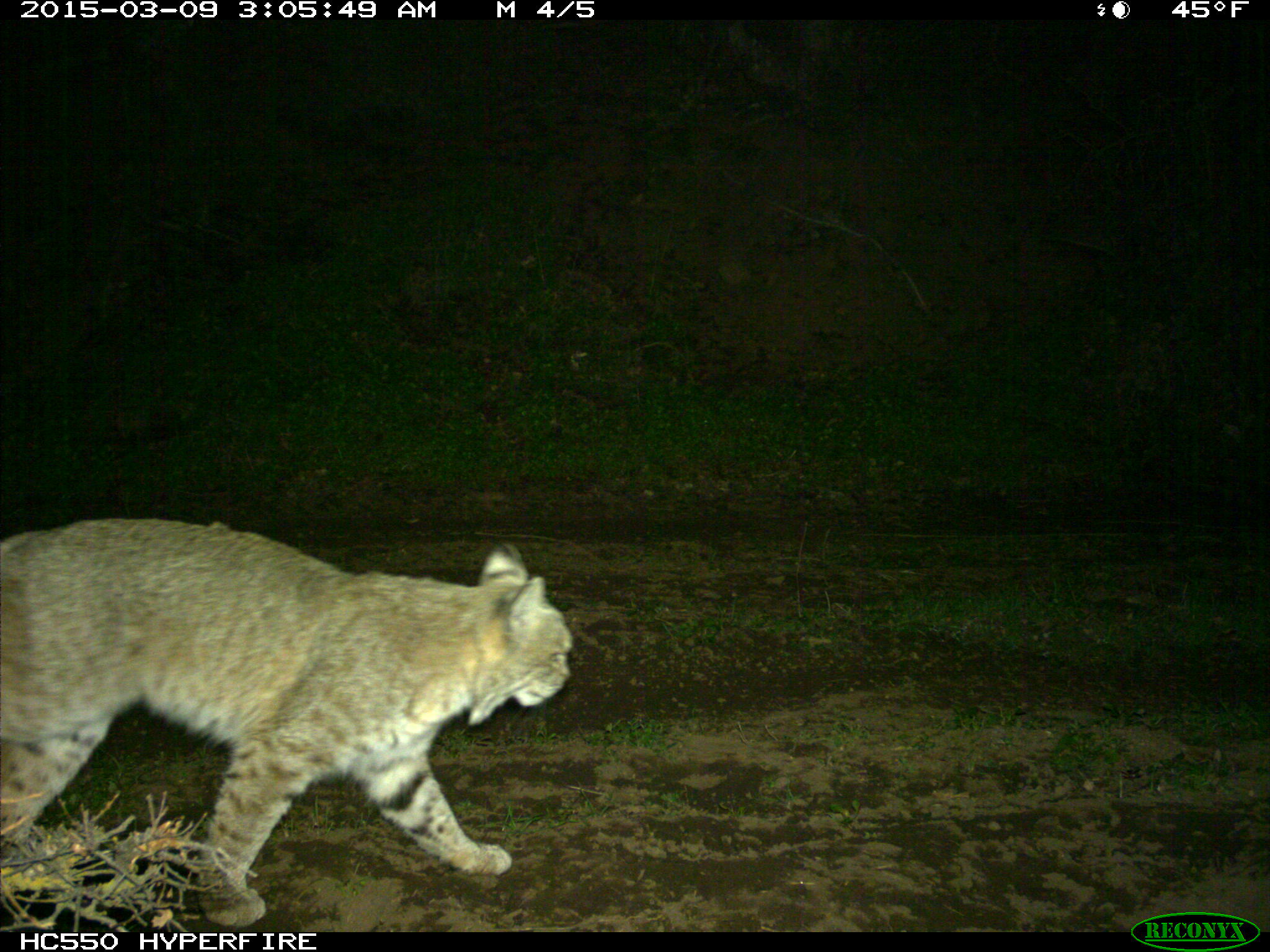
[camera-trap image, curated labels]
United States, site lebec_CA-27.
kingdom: Animalia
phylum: Chordata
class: Mammalia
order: Carnivora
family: Felidae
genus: Lynx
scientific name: Lynx rufus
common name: bobcat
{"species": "Lynx rufus (bobcat)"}